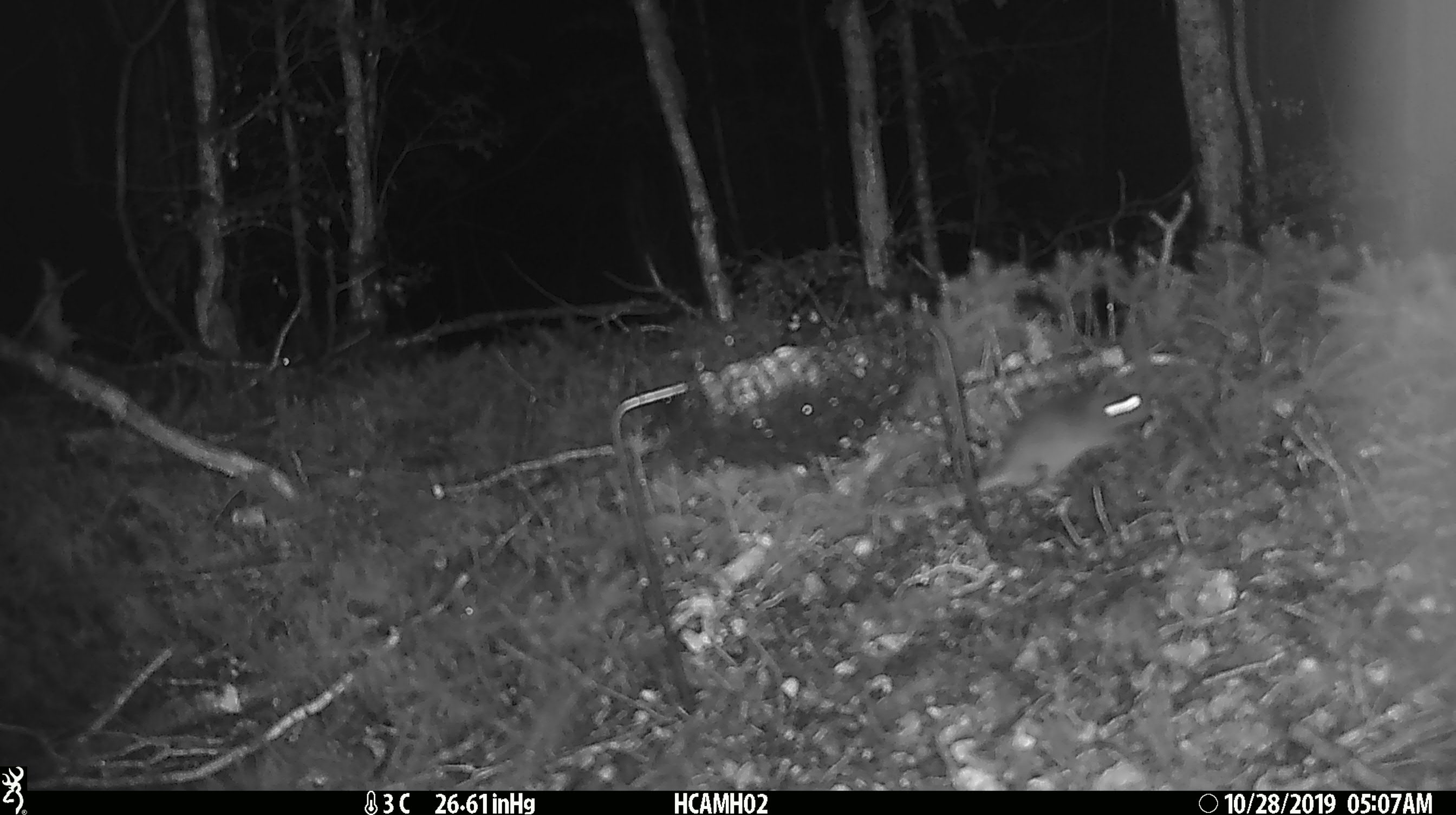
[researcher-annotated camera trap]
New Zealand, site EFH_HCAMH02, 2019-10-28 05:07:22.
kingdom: Animalia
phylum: Chordata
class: Mammalia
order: Rodentia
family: Muridae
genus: Mus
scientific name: Mus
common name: mouse